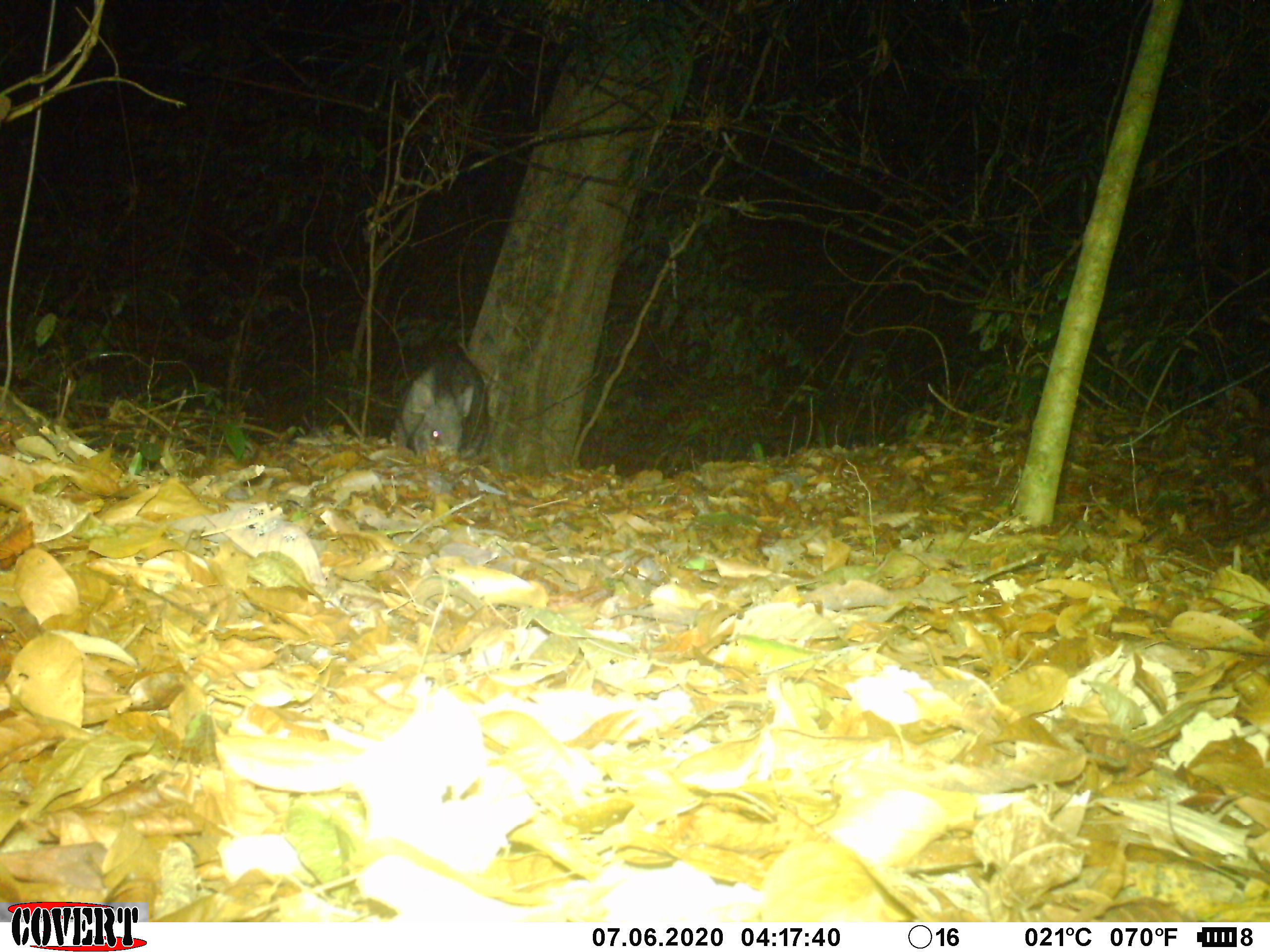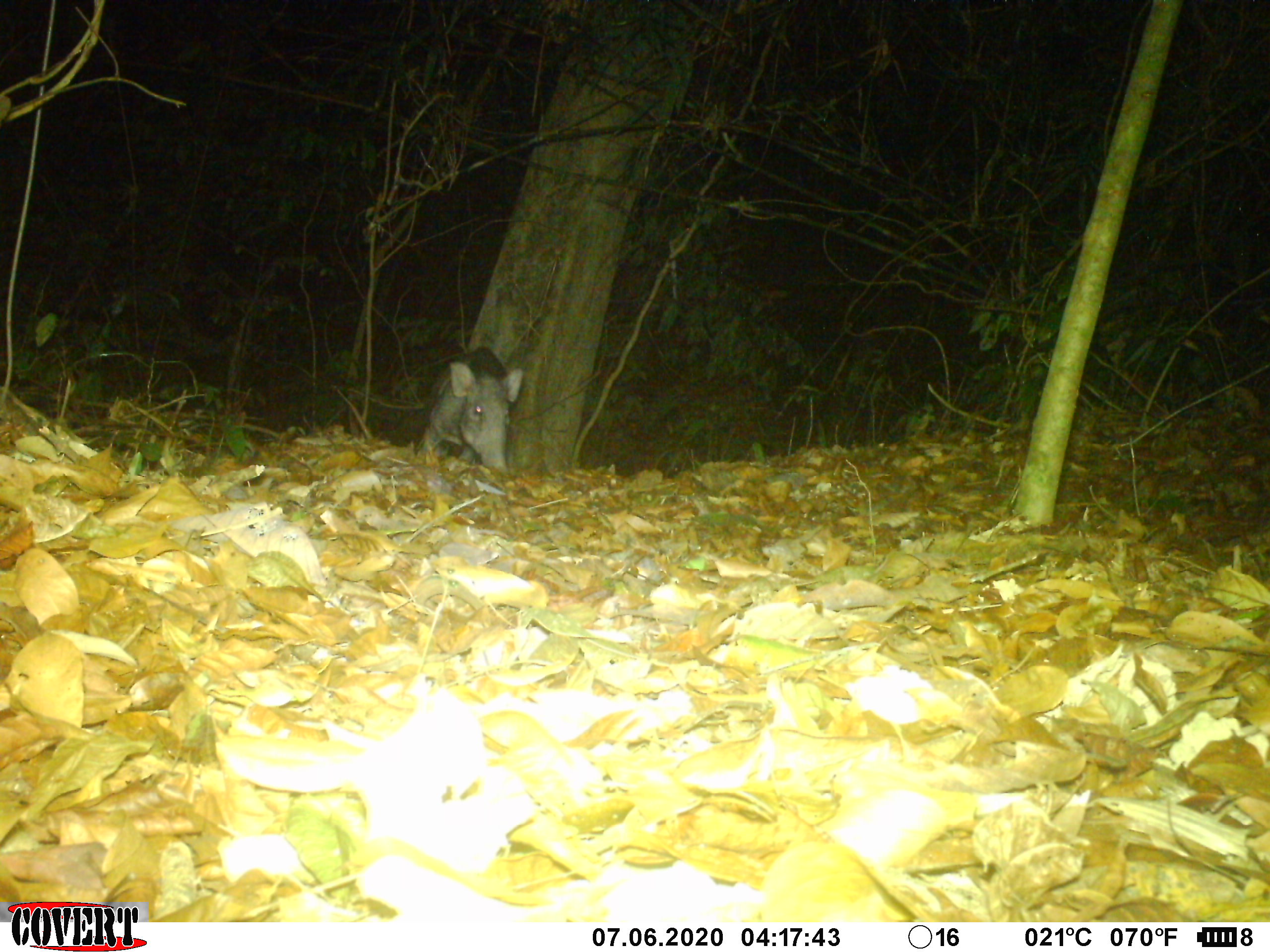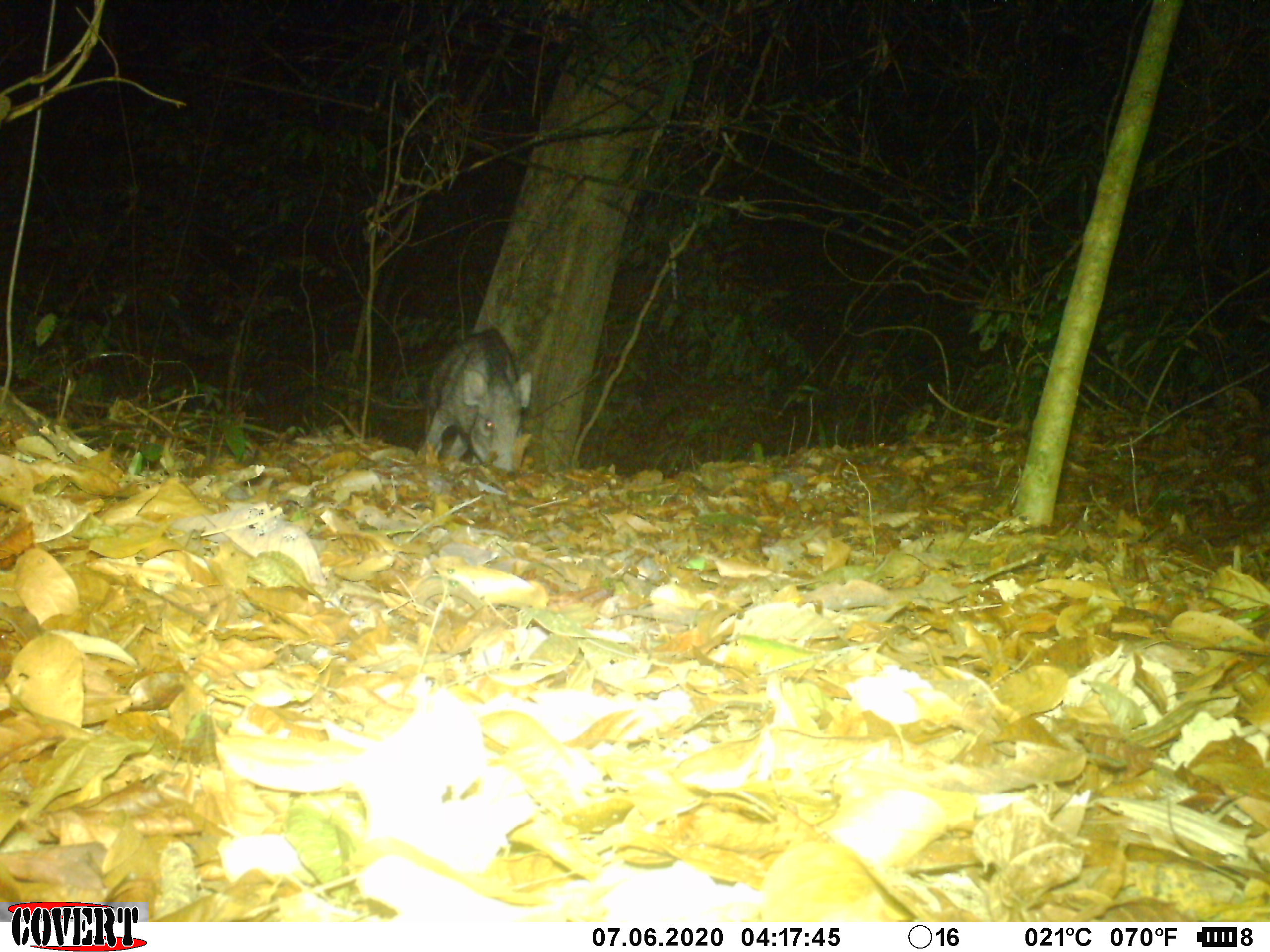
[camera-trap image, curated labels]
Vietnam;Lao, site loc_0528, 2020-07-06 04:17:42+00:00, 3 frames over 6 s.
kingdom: Animalia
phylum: Chordata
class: Mammalia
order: Artiodactyla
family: Suidae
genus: Sus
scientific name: Sus scrofa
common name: eurasian wild pig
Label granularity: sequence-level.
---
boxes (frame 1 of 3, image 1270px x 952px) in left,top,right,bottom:
eurasian wild pig: 388,341,485,460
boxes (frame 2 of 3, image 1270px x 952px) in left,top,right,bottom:
eurasian wild pig: 415,345,524,476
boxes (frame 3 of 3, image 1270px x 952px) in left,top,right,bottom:
eurasian wild pig: 415,327,535,477